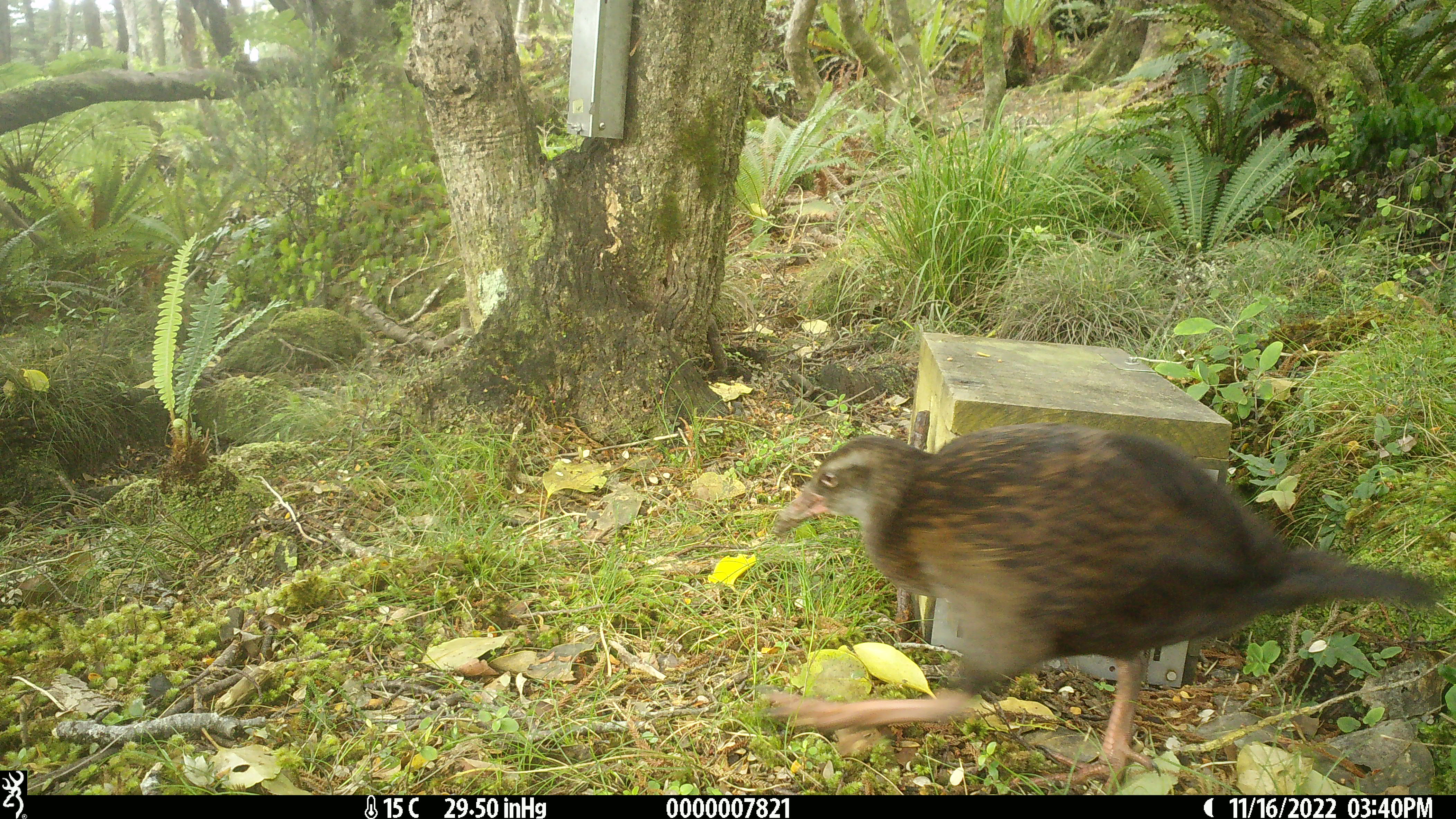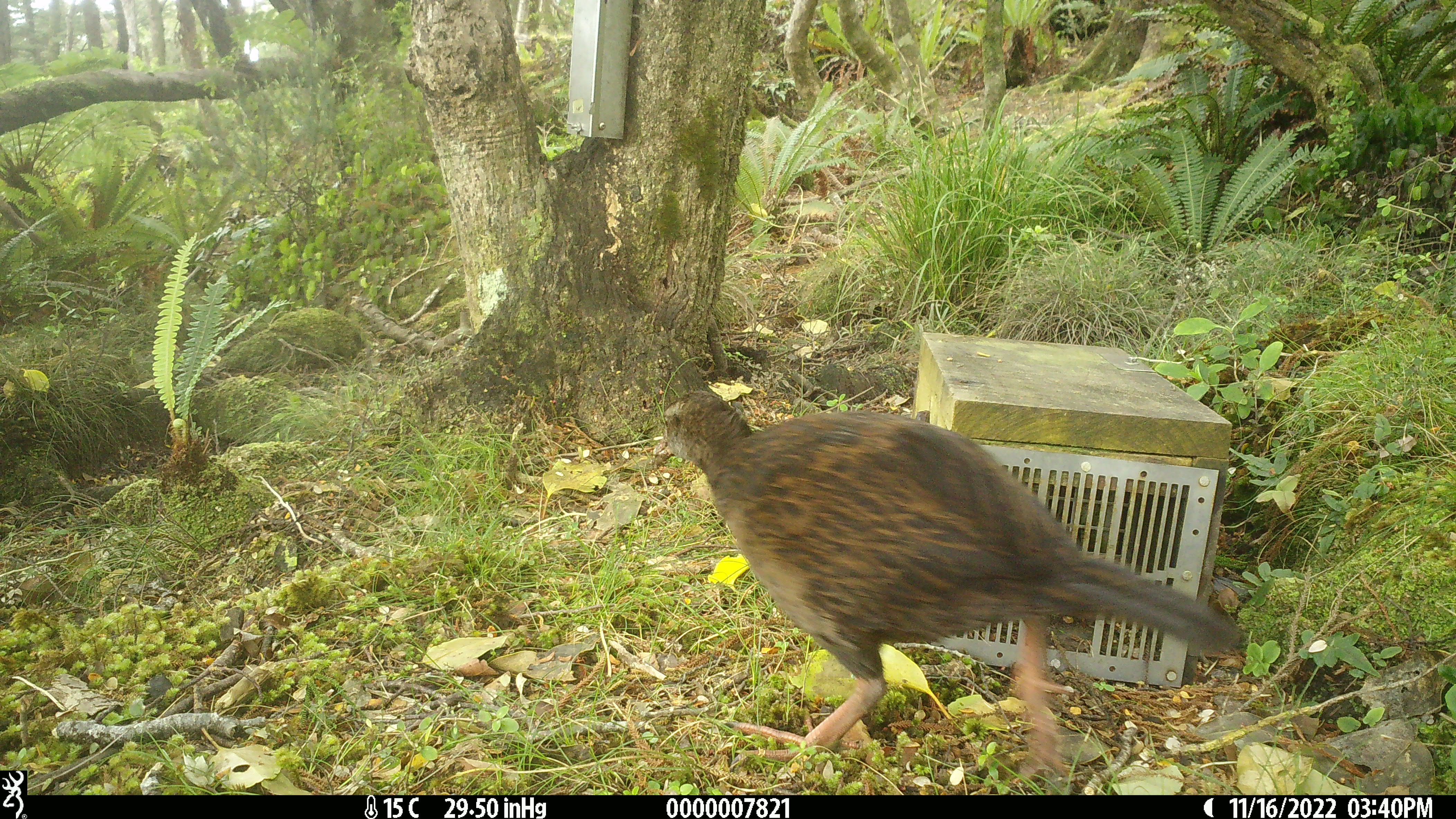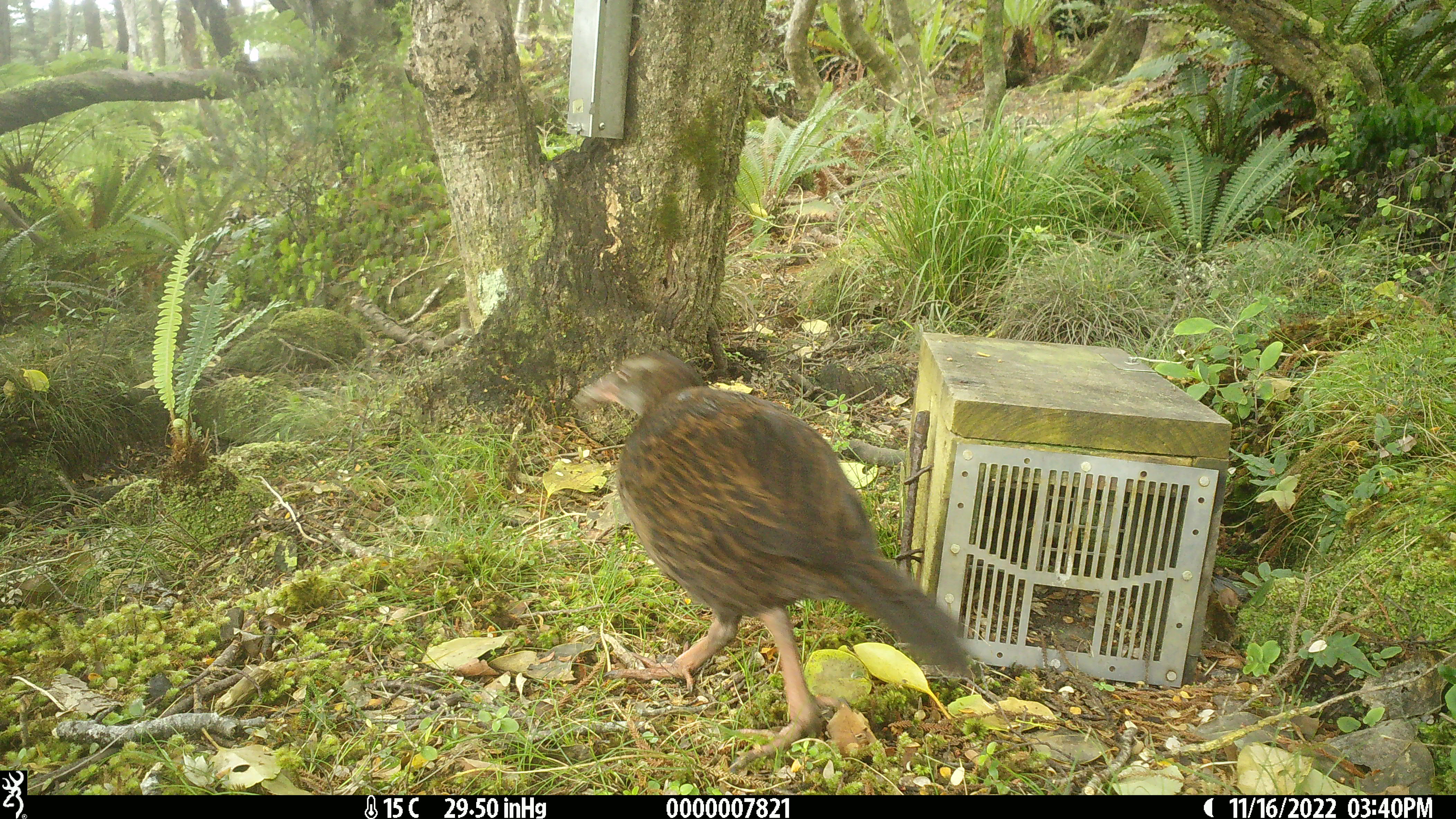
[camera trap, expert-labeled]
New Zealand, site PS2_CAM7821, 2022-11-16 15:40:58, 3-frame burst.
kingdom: Animalia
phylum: Chordata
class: Aves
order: Gruiformes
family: Rallidae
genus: Gallirallus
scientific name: Gallirallus australis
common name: weka